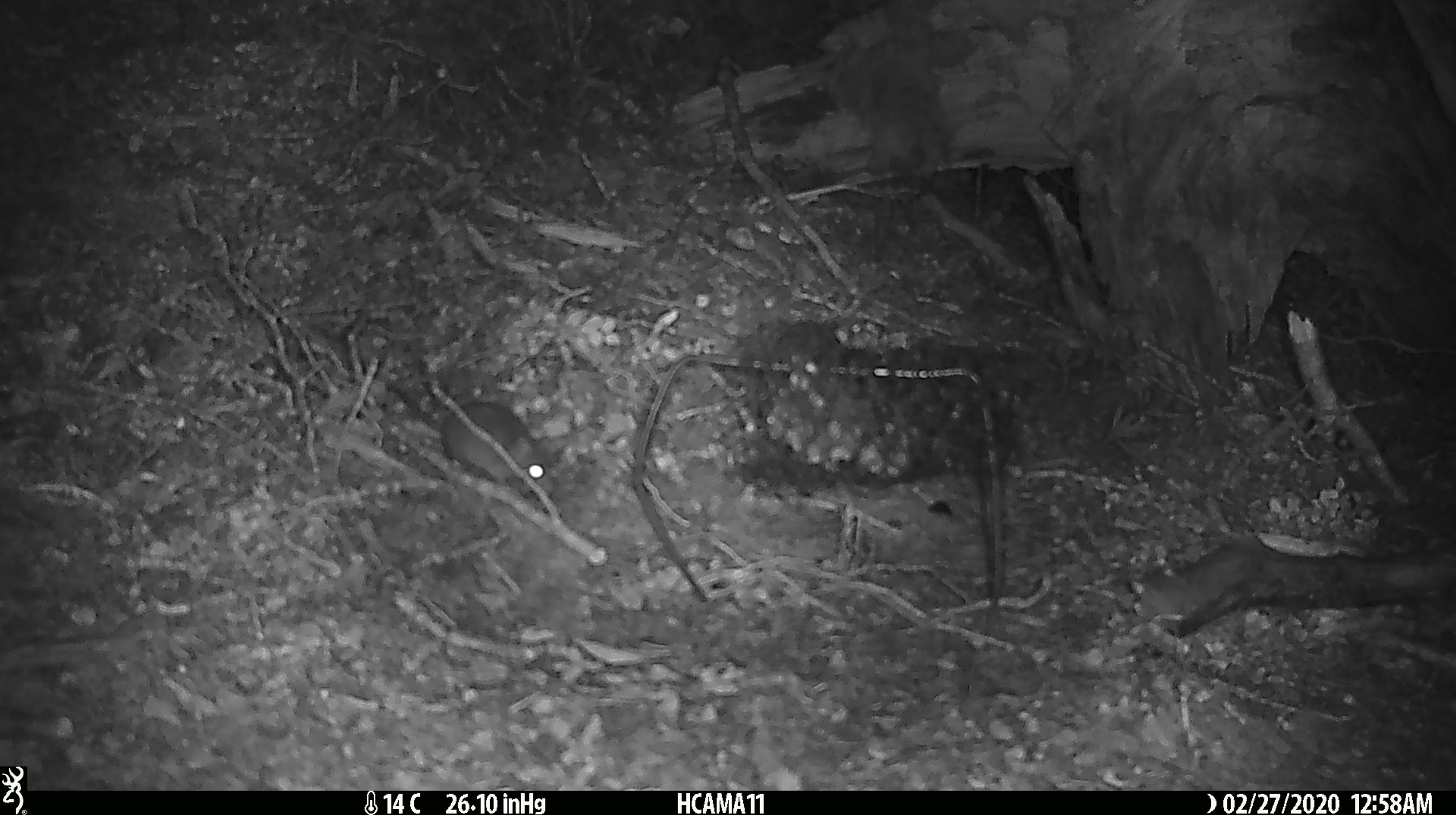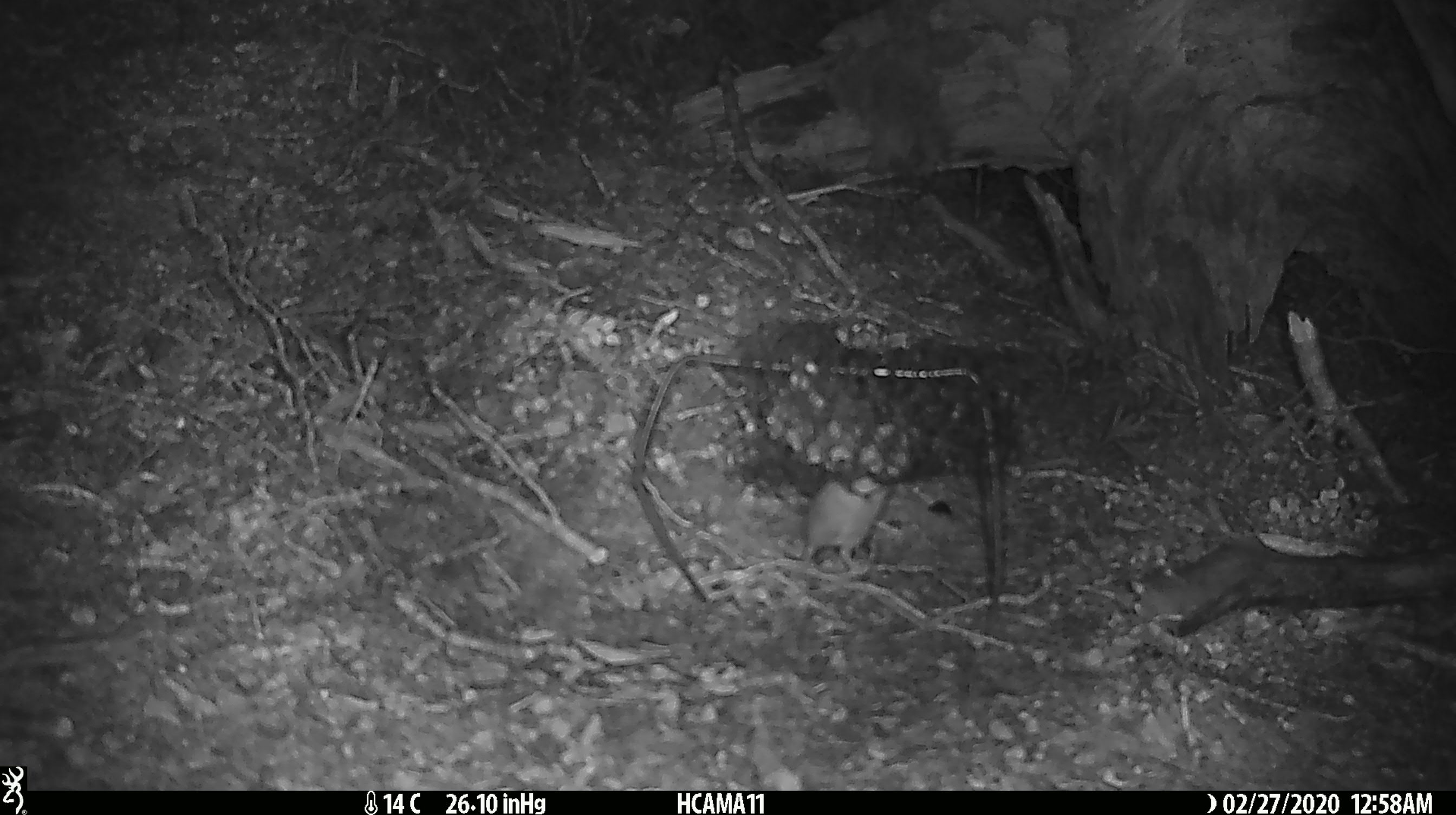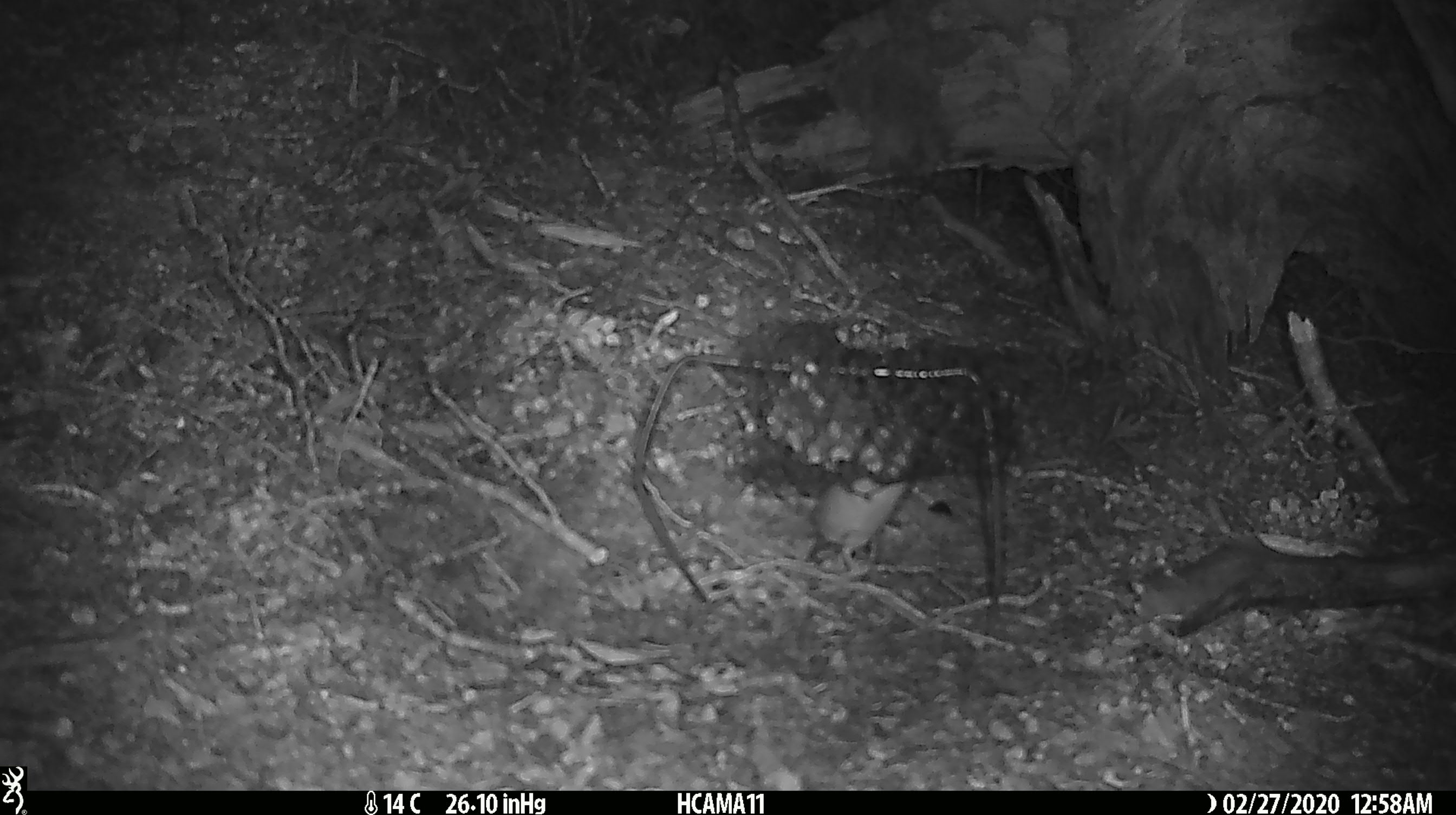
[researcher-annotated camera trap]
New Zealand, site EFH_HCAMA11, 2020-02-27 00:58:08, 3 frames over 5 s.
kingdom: Animalia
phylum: Chordata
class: Mammalia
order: Rodentia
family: Muridae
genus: Mus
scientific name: Mus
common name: mouse